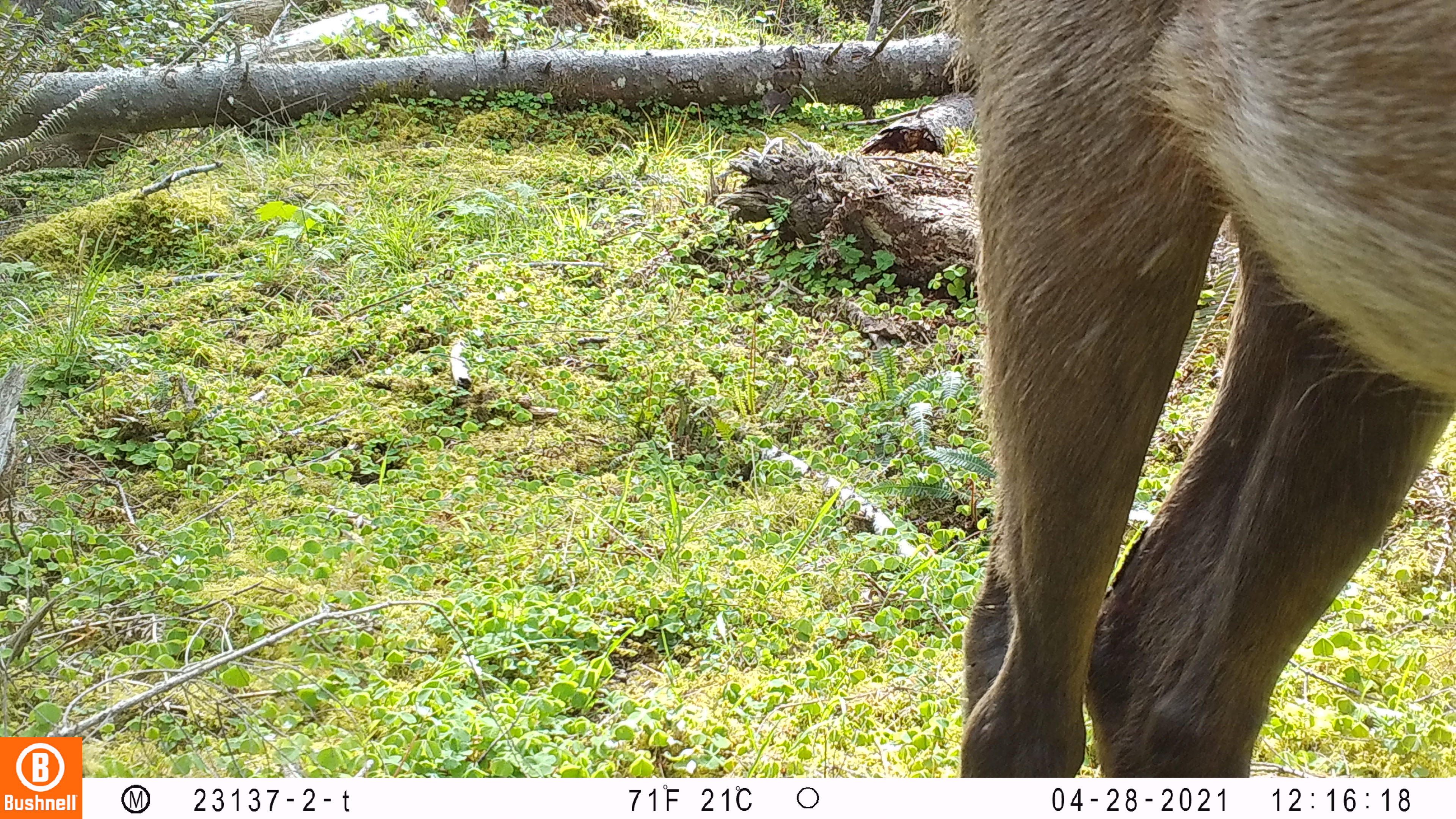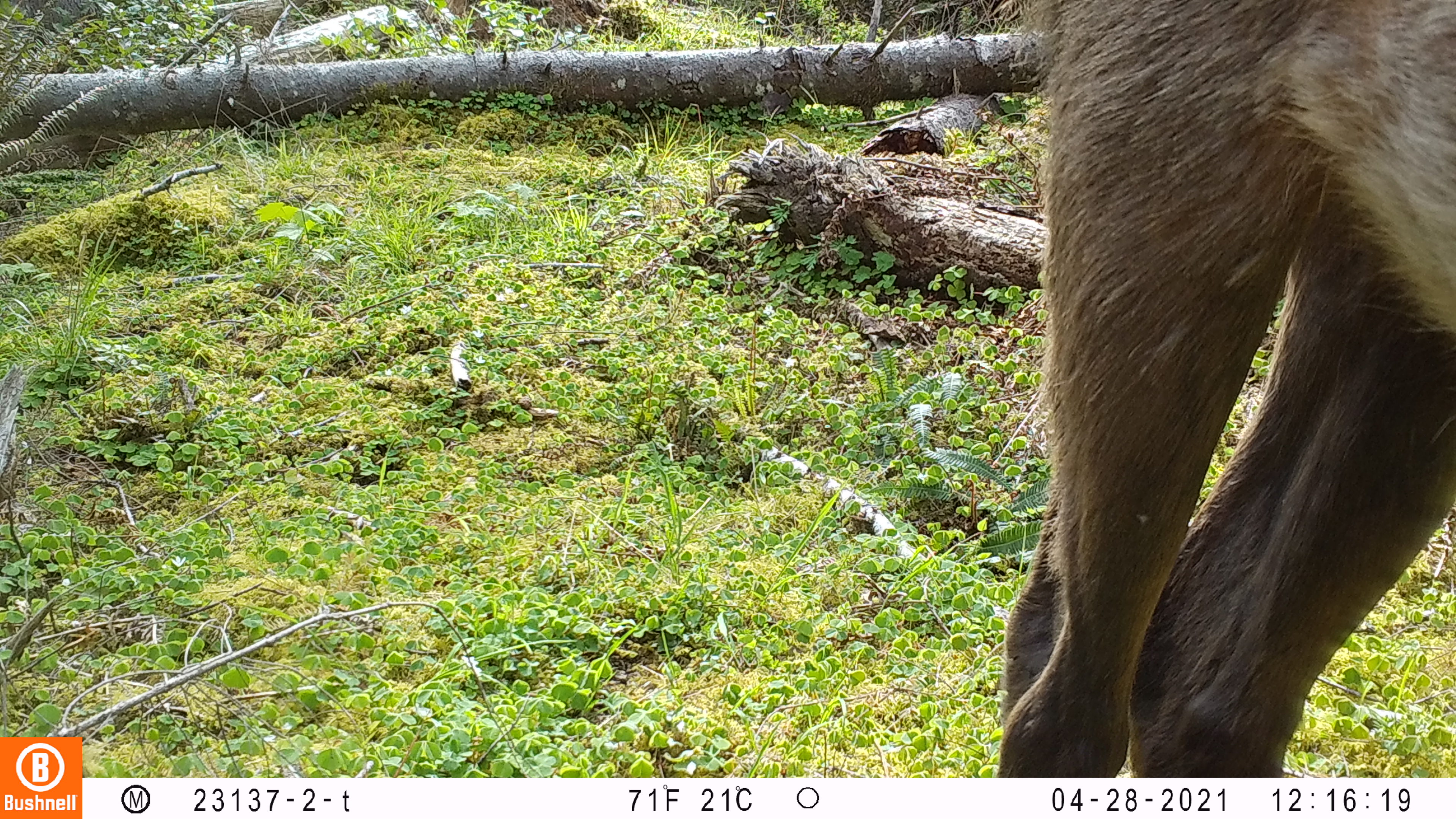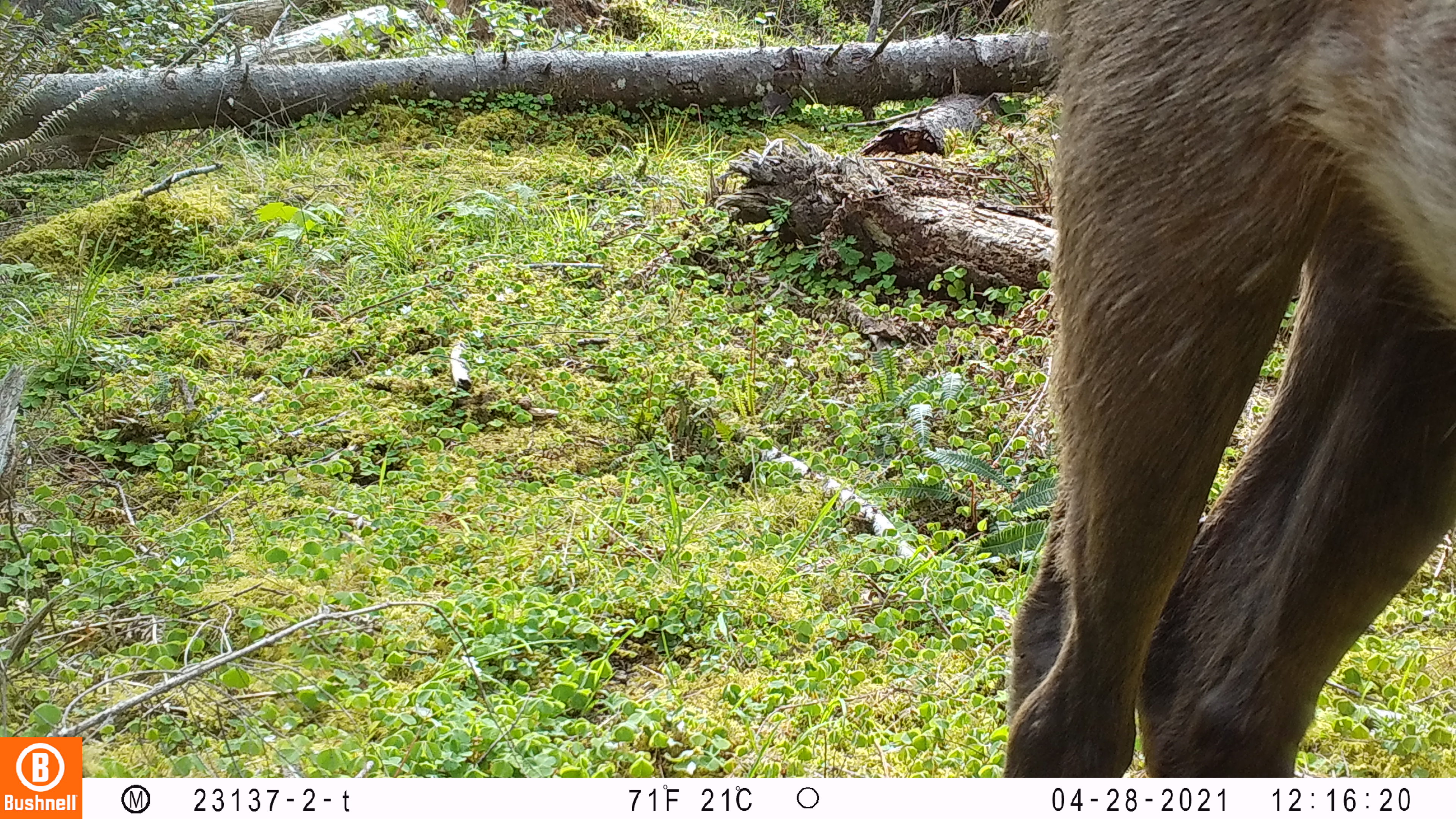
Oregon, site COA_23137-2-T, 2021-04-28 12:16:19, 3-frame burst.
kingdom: Animalia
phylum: Chordata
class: Mammalia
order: Artiodactyla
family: Cervidae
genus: Cervus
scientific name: Cervus canadensis roosevelti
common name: roosevelt elk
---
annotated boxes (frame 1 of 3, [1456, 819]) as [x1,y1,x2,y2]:
roosevelt elk: [920,3,1451,772]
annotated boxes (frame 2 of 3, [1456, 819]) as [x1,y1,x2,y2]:
roosevelt elk: [991,3,1454,771]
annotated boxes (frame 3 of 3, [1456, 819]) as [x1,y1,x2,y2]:
roosevelt elk: [1001,0,1450,773]